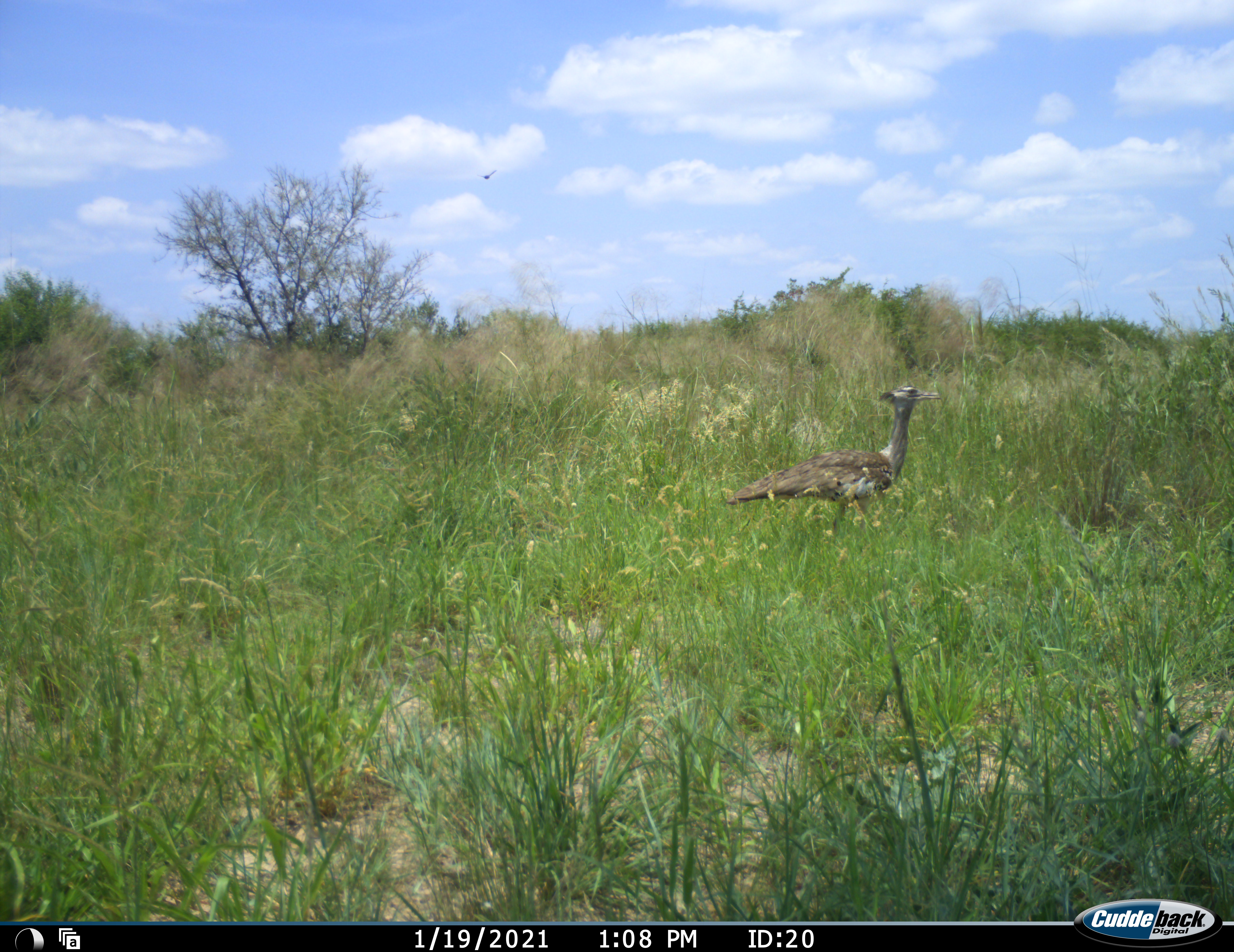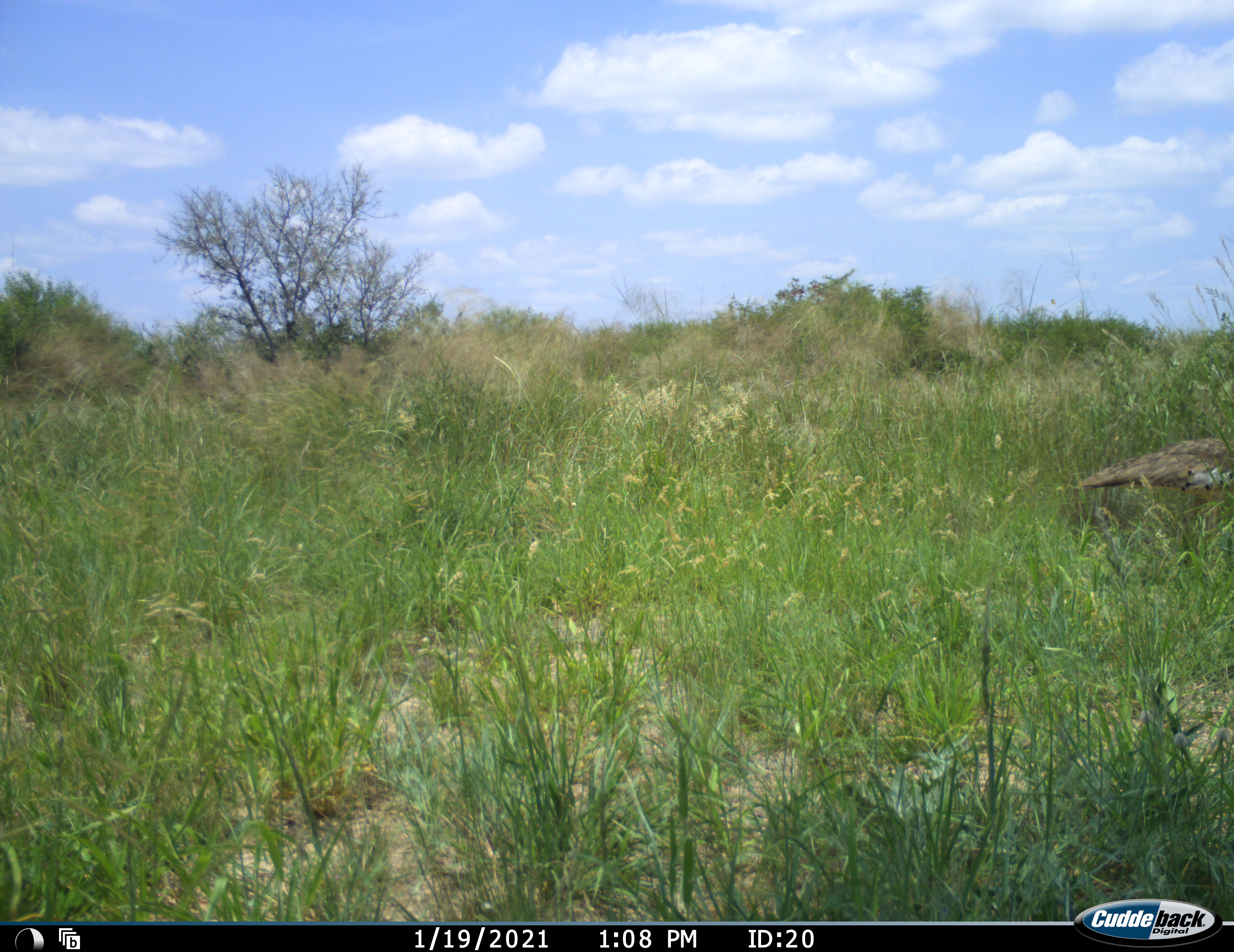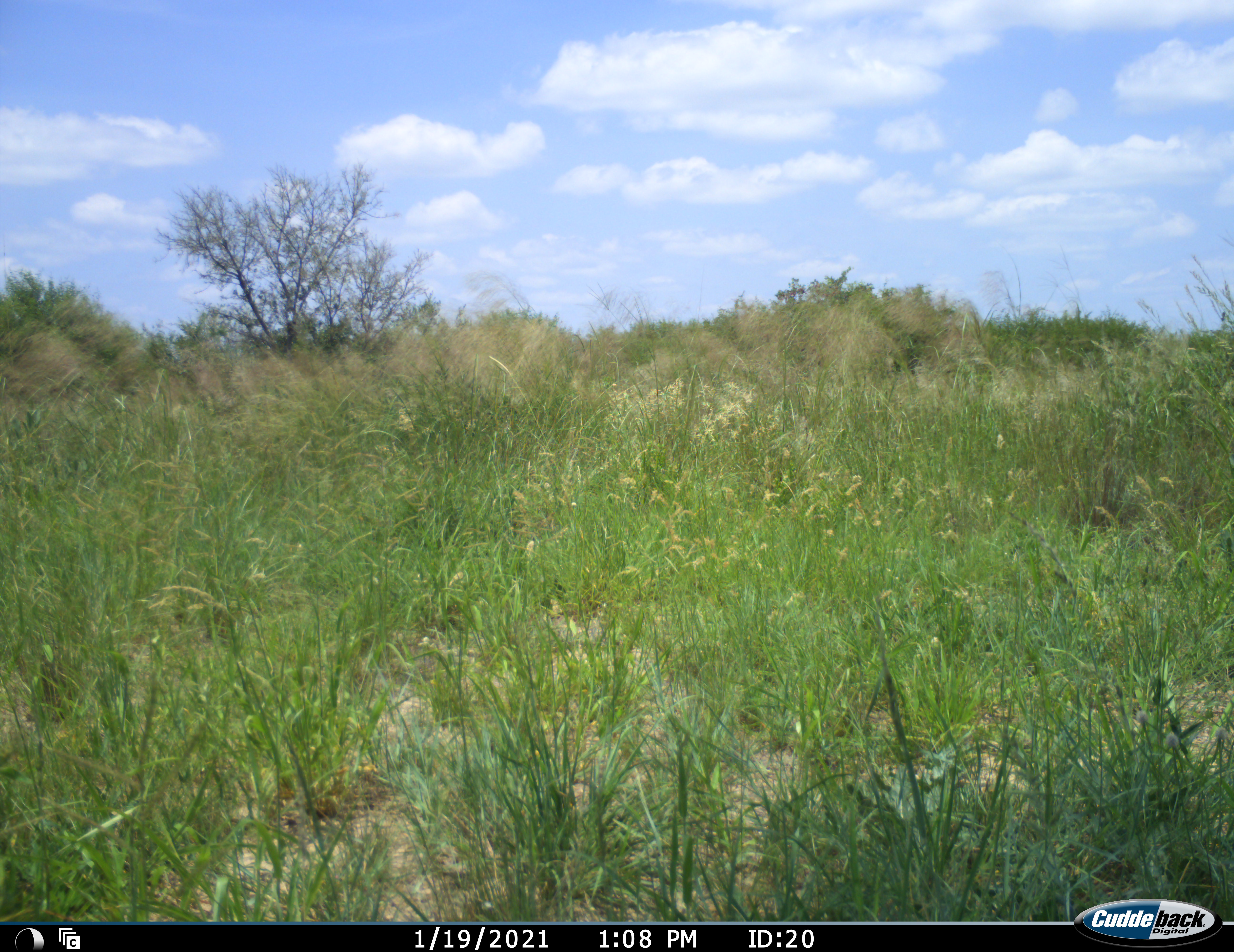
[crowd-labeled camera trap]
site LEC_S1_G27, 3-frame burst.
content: unidentified animal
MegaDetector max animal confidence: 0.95